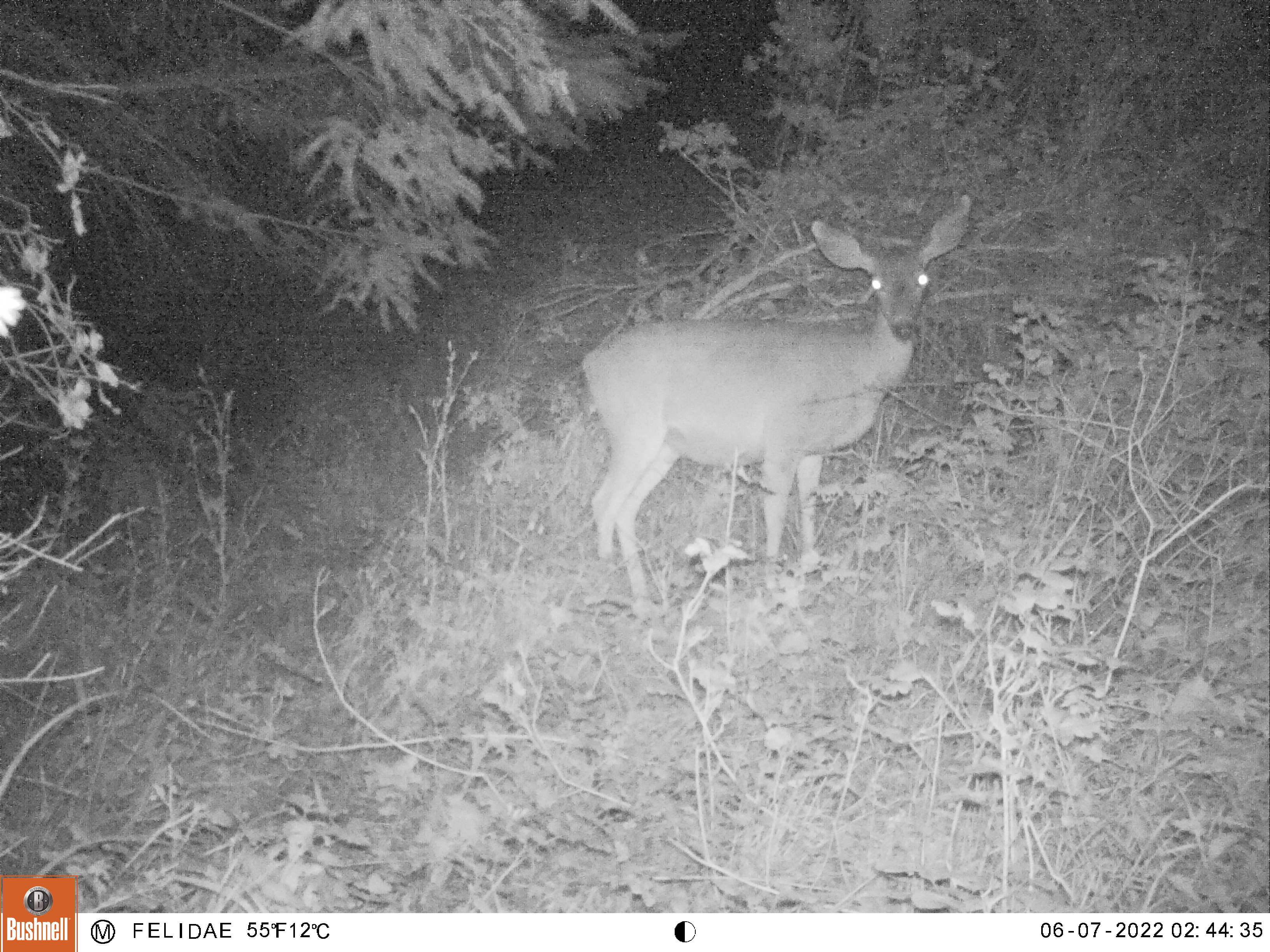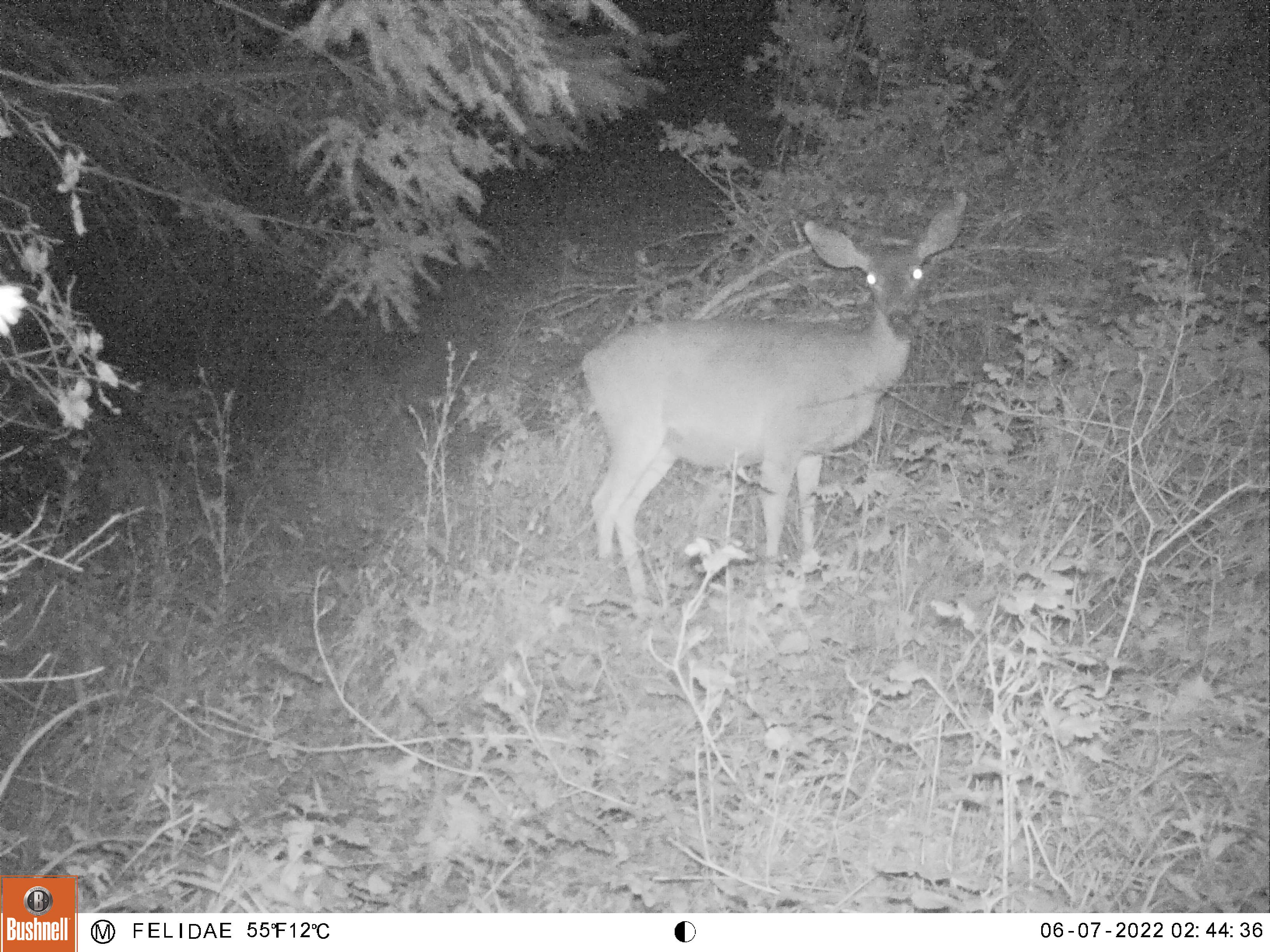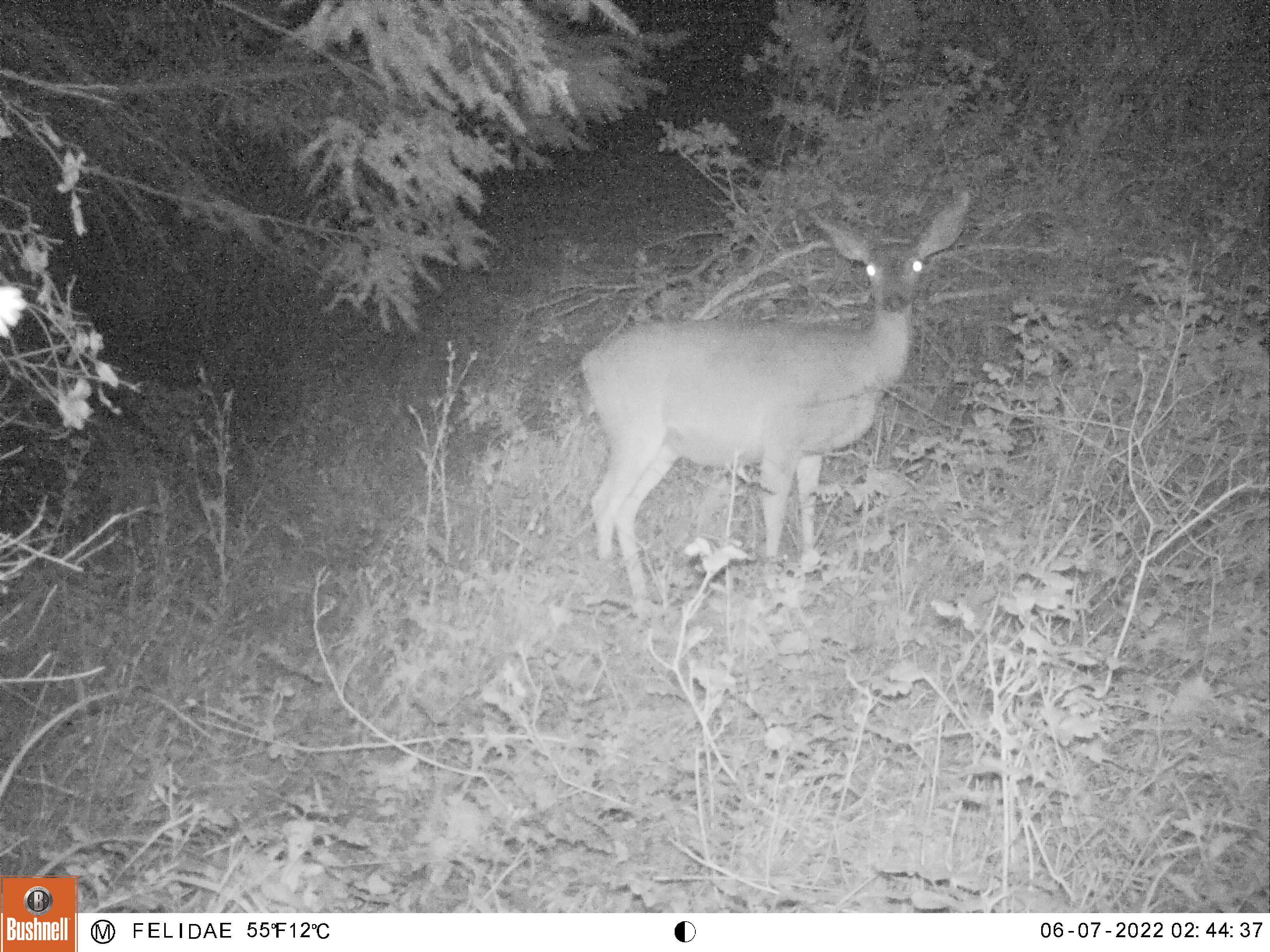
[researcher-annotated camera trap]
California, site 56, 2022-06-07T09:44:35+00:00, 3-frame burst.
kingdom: Animalia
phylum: Chordata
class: Mammalia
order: Artiodactyla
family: Cervidae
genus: Odocoileus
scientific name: Odocoileus hemionus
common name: mule deer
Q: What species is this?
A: Mule deer (Odocoileus hemionus).